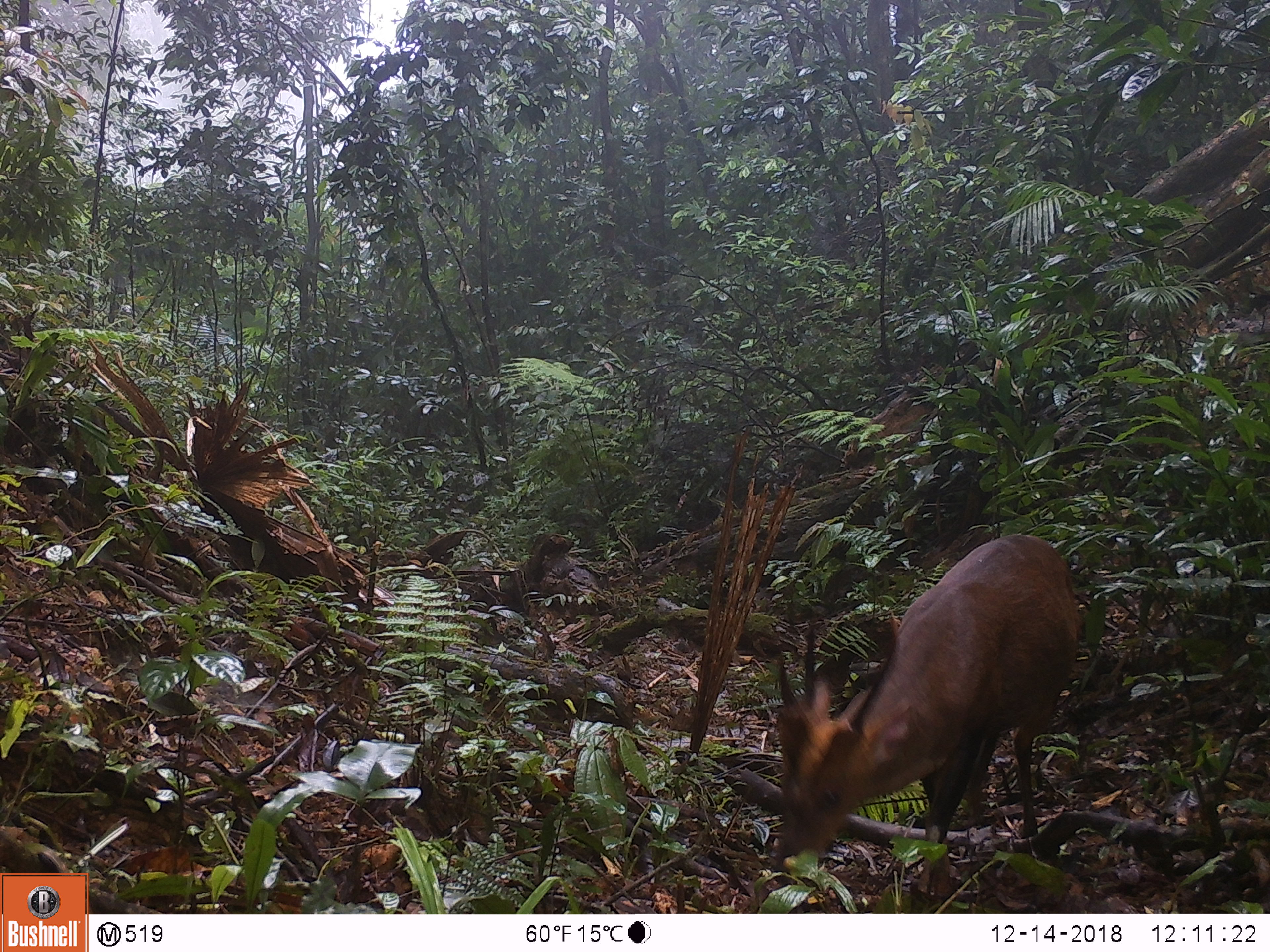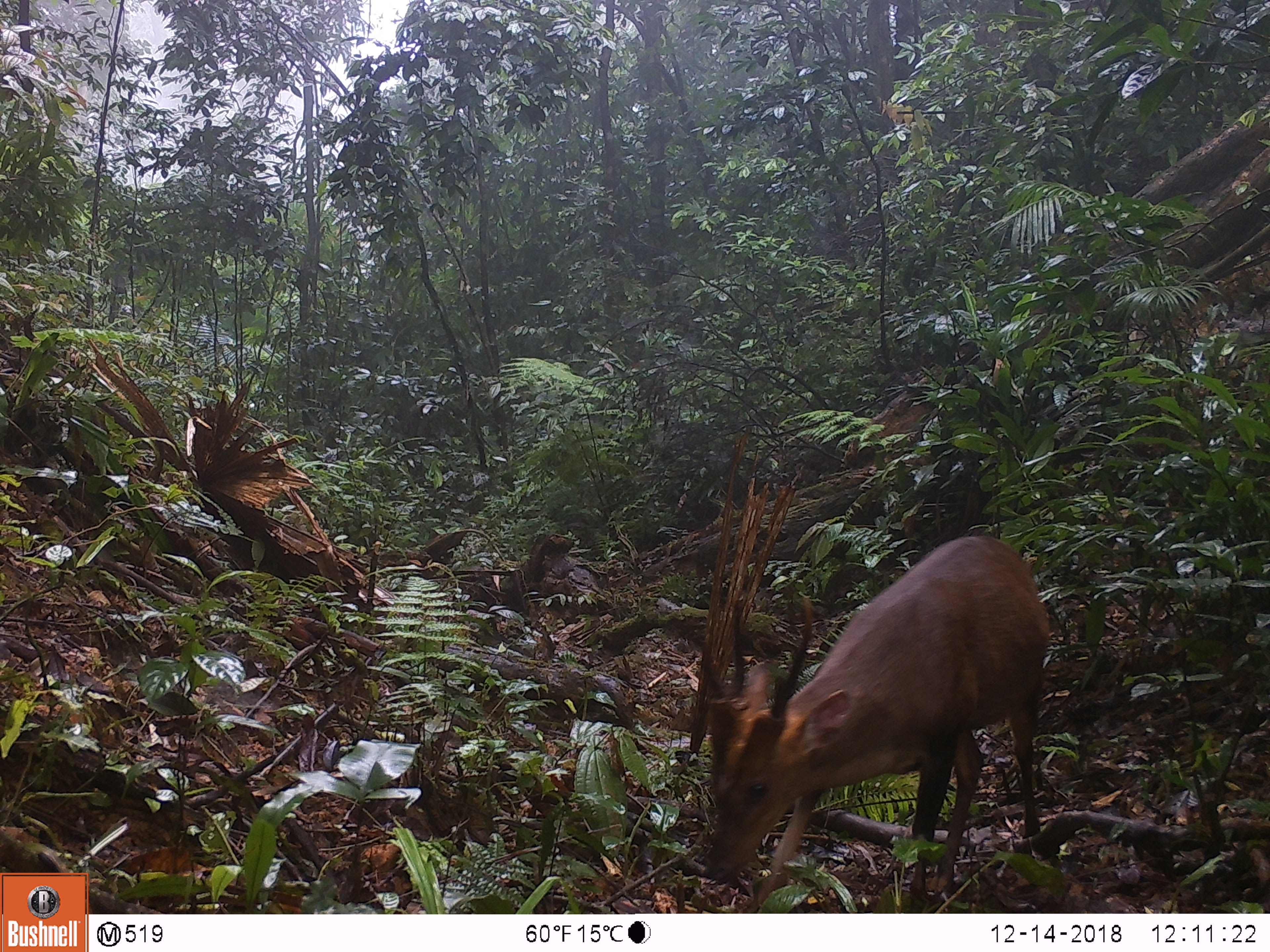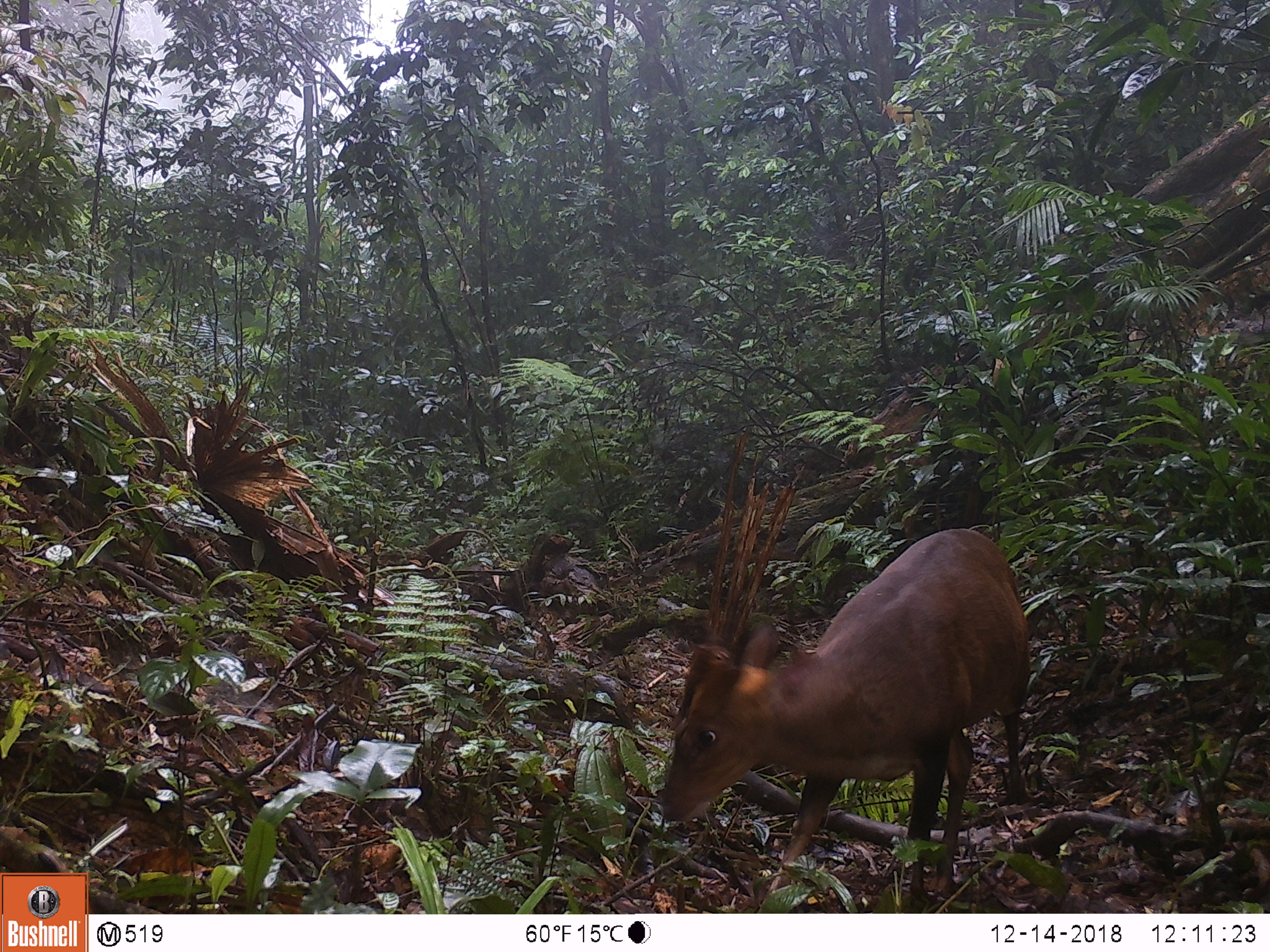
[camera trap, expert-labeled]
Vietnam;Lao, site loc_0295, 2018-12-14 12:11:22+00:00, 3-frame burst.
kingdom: Animalia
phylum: Chordata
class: Mammalia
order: Artiodactyla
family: Cervidae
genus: Muntiacus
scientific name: Muntiacus vuquangensis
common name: large-antlered muntjac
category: large antlered muntjac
Large antlered muntjac (large-antlered muntjac) (Muntiacus vuquangensis). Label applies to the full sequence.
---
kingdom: Animalia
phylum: Chordata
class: Mammalia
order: Artiodactyla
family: Cervidae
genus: Muntiacus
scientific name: Muntiacus rooseveltorum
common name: roosevelt's muntjac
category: roosevelts muntjac group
Roosevelts muntjac group (roosevelt's muntjac) (Muntiacus rooseveltorum). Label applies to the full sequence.